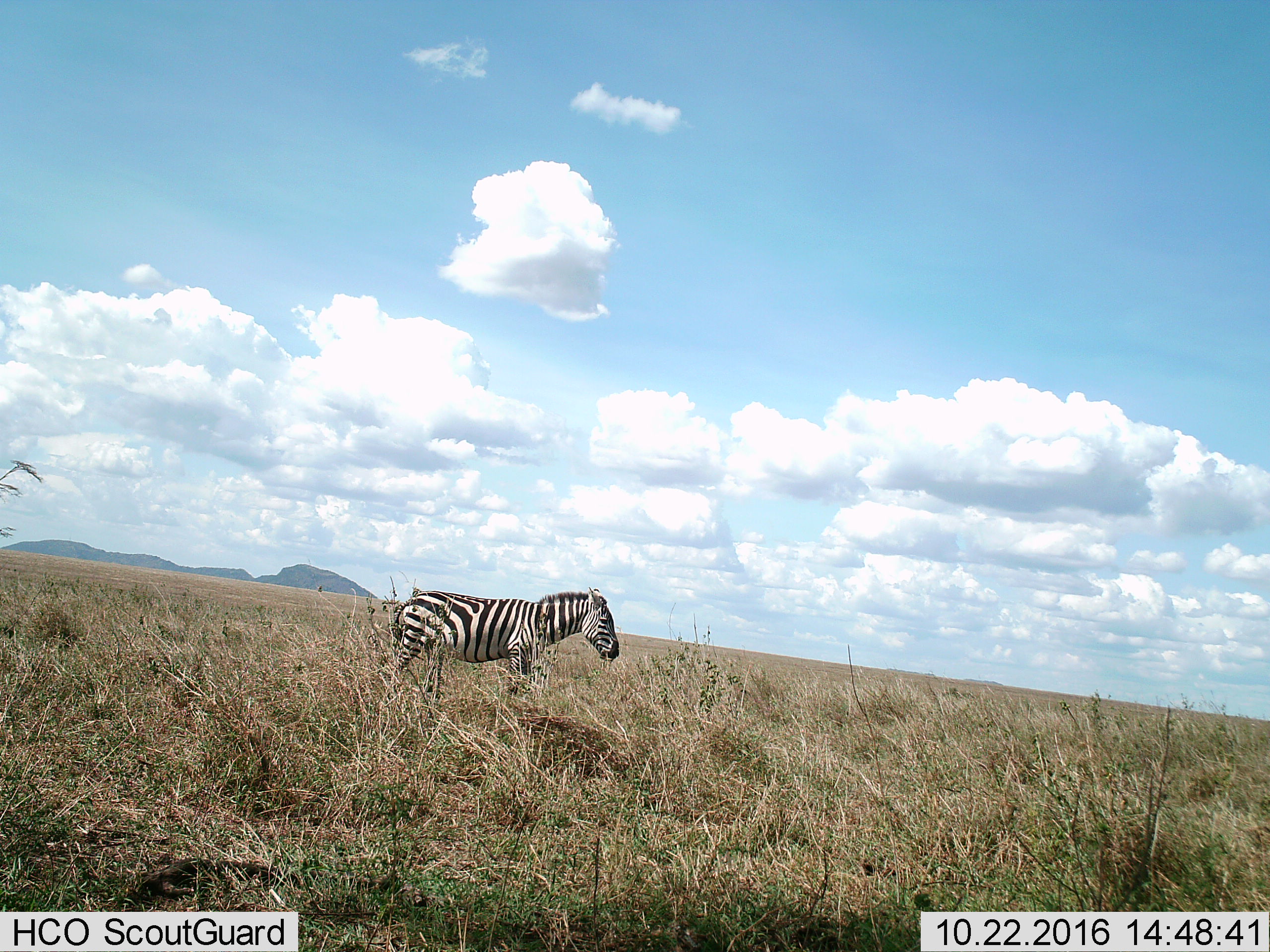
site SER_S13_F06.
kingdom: Animalia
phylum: Chordata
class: Mammalia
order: Perissodactyla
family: Equidae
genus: Equus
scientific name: Equus quagga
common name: plains zebra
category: zebraplains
Zebraplains (plains zebra) (Equus quagga), count 1. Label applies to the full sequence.